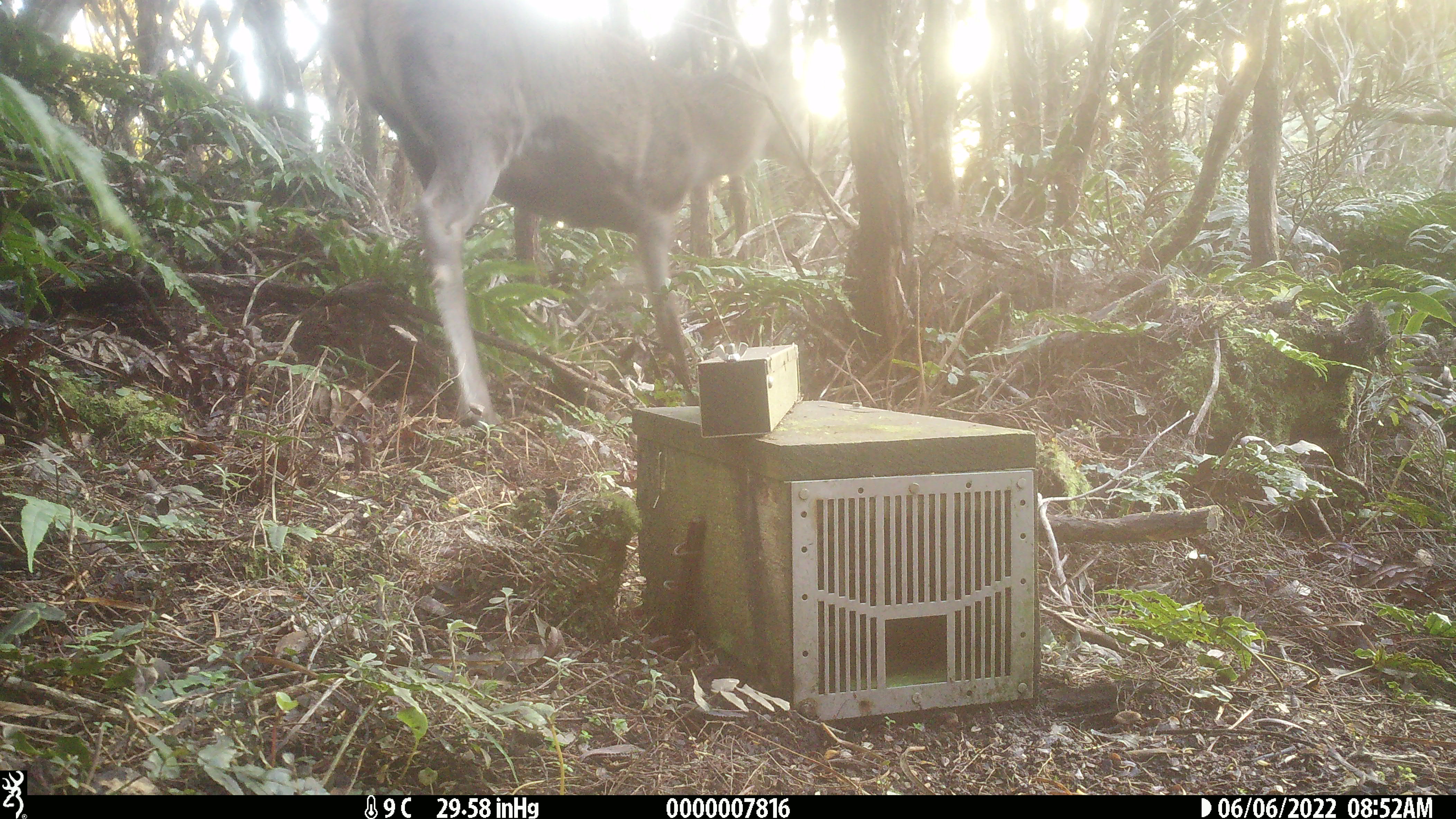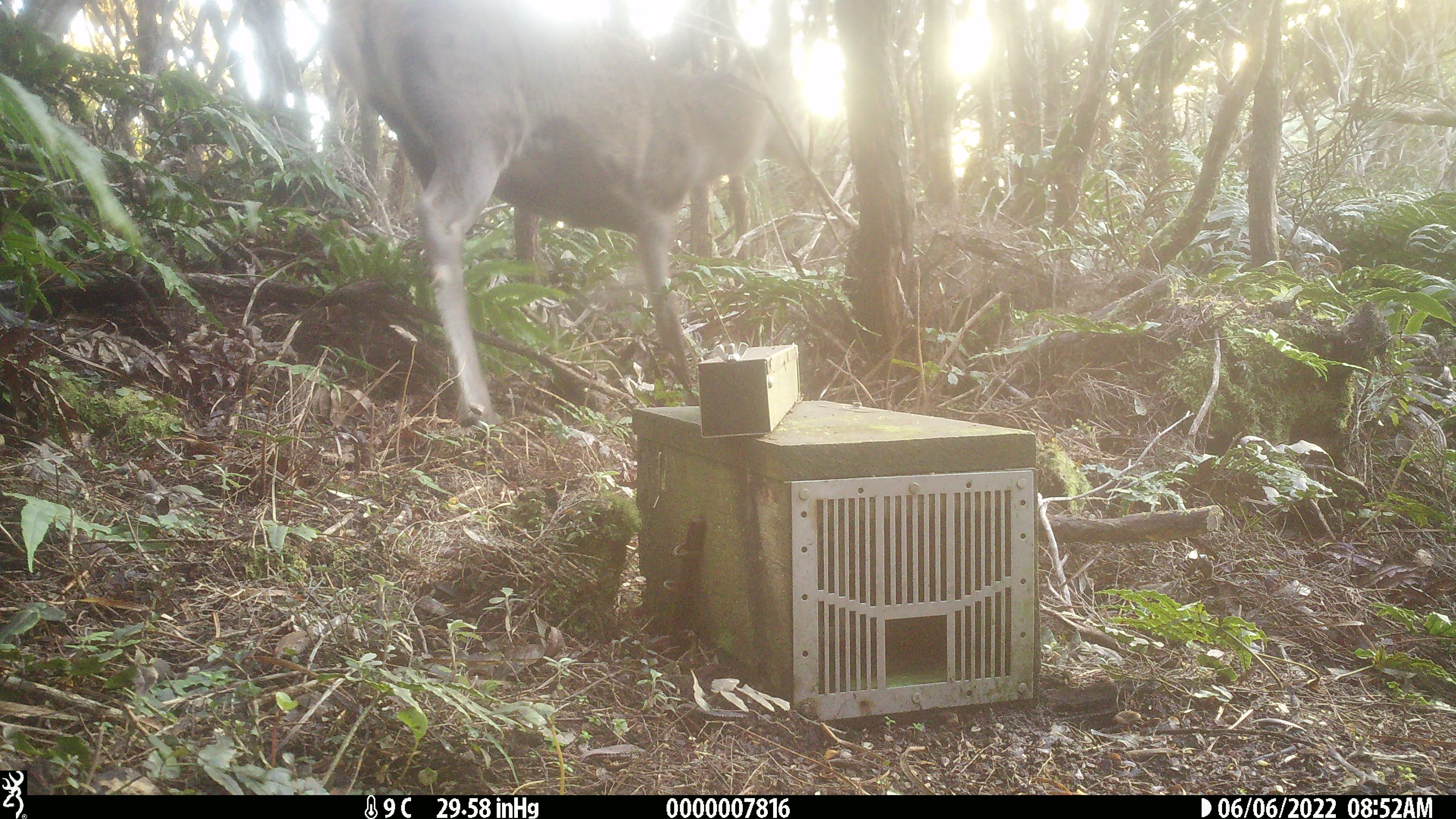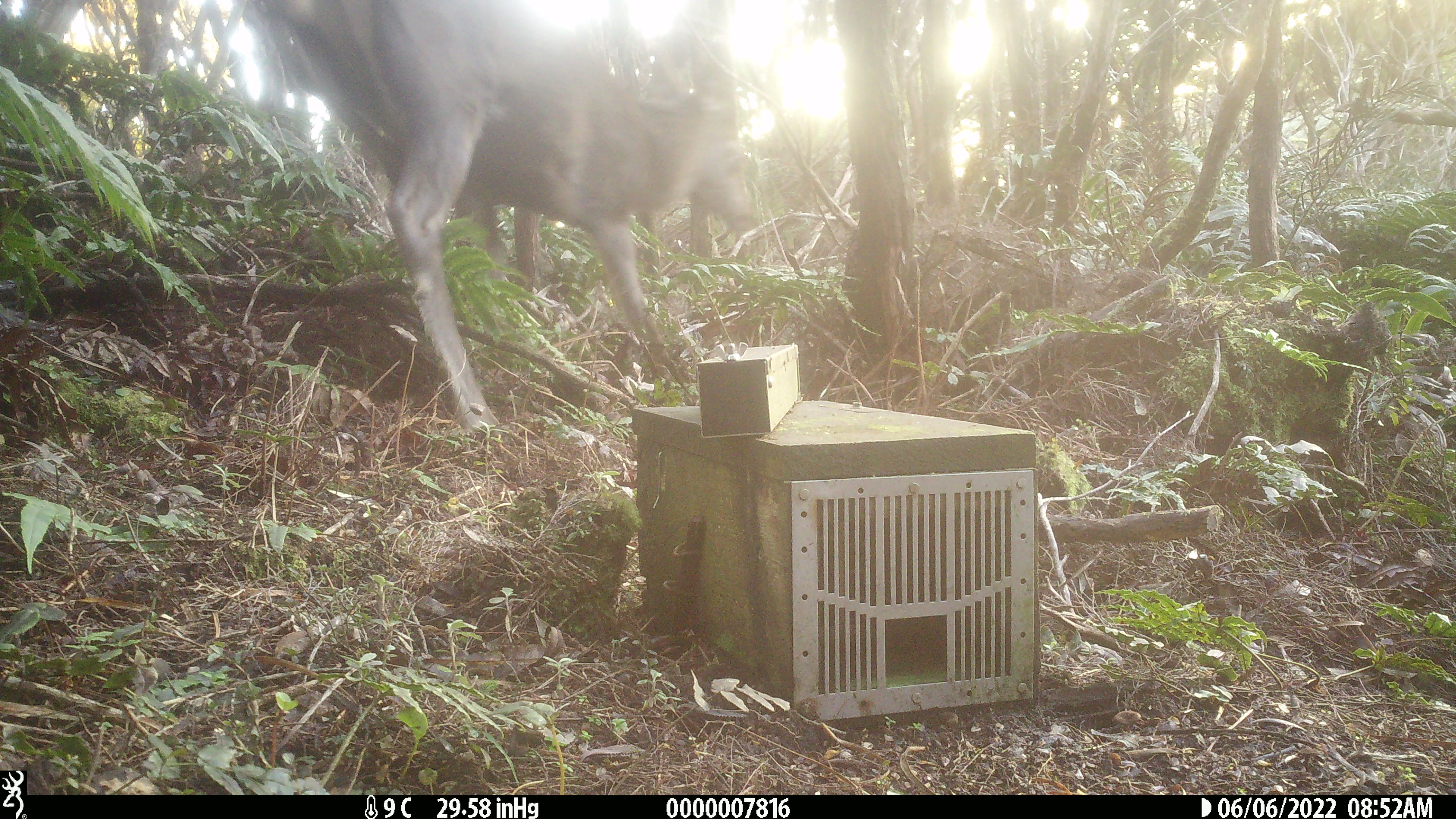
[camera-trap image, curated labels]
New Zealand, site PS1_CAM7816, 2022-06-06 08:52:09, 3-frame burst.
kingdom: Animalia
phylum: Chordata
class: Mammalia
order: Artiodactyla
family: Cervidae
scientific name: Cervidae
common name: deer